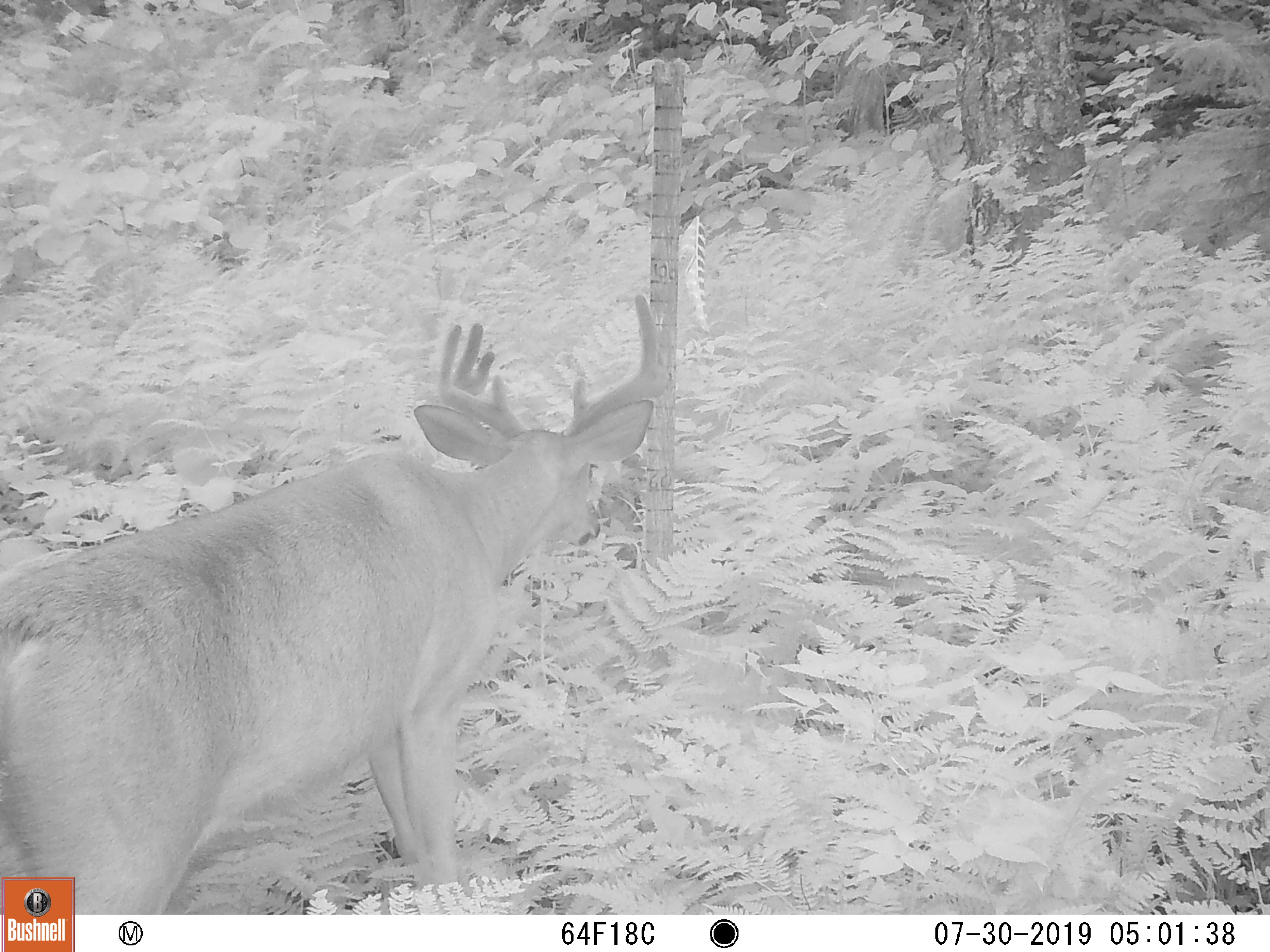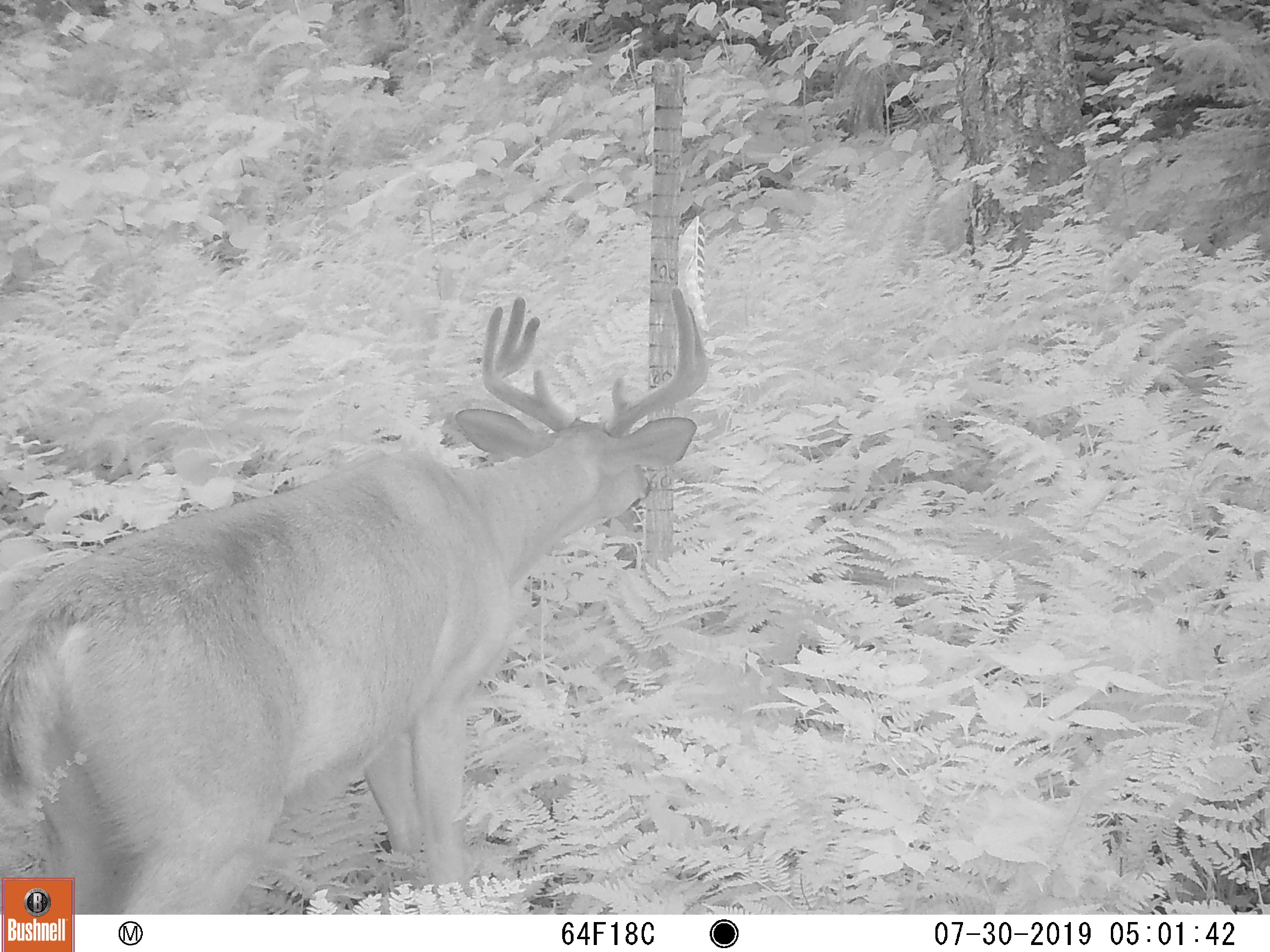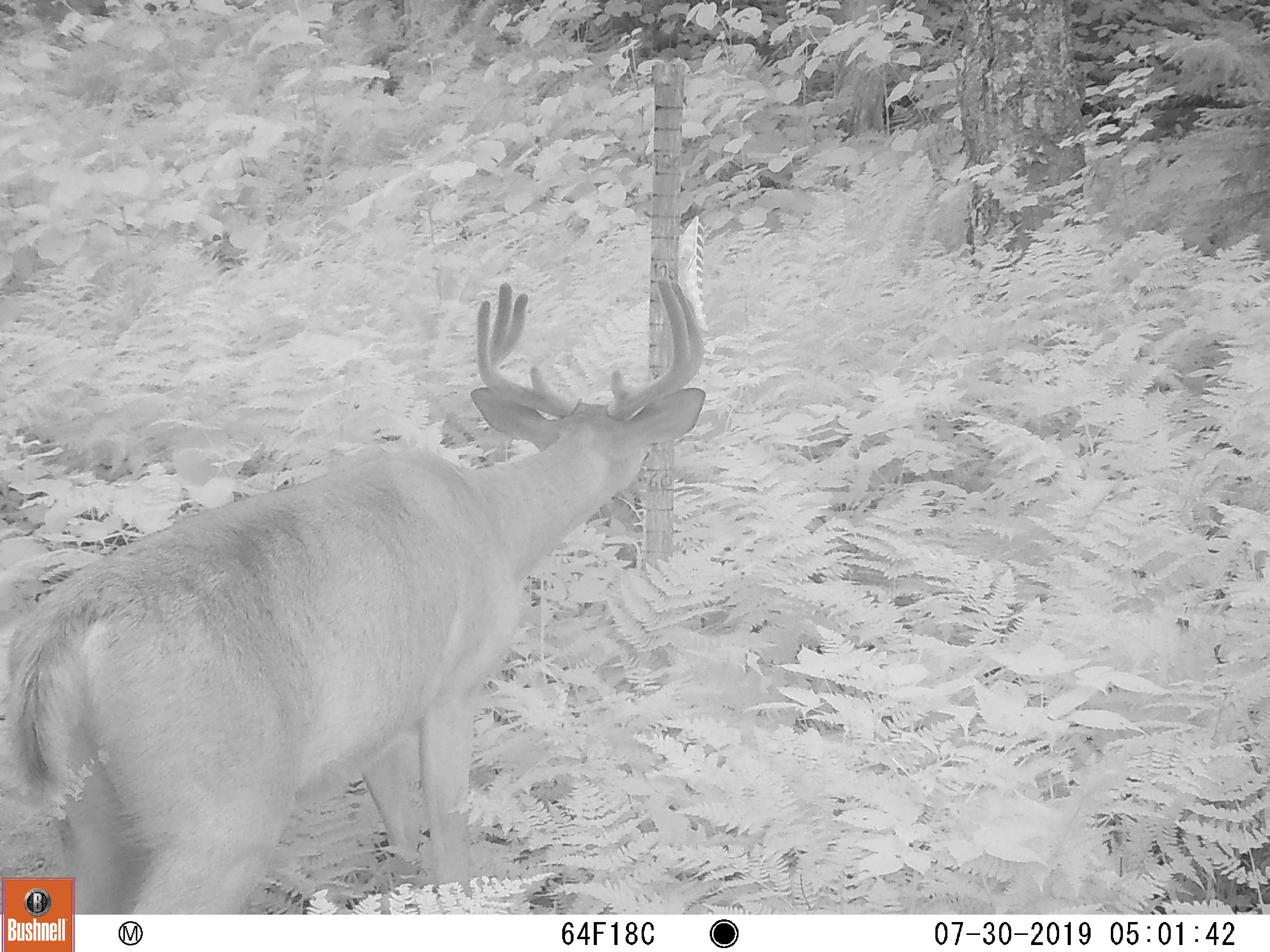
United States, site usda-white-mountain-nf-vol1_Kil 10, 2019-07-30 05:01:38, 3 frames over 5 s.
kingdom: Animalia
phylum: Chordata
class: Mammalia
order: Artiodactyla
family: Cervidae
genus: Odocoileus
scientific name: Odocoileus virginianus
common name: white-tailed deer